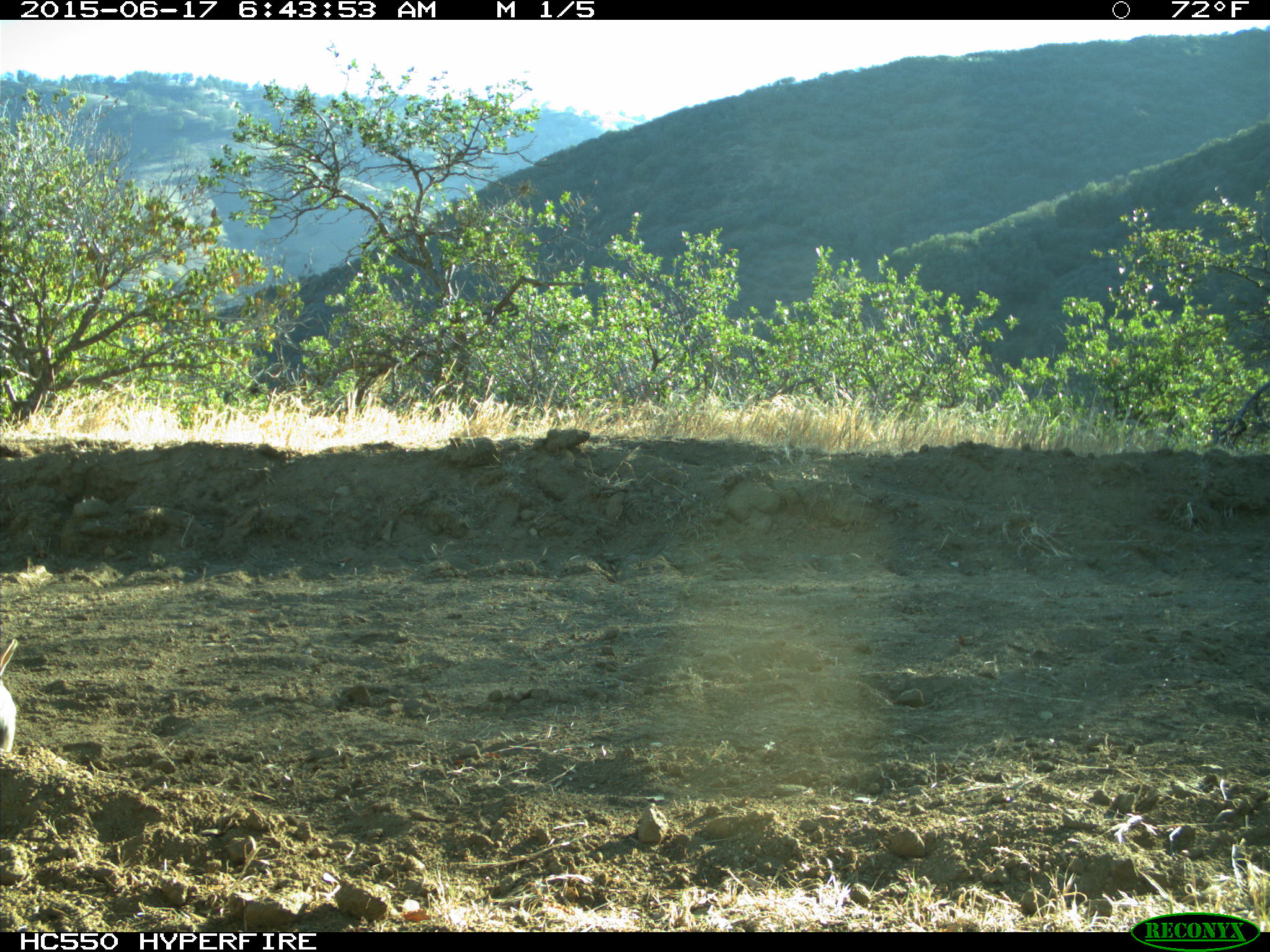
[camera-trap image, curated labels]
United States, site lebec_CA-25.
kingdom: Animalia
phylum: Chordata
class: Mammalia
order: Lagomorpha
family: Leporidae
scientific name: Leporidae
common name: rabbits and hares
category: unidentified rabbit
Unidentified rabbit (rabbits and hares) (Leporidae).